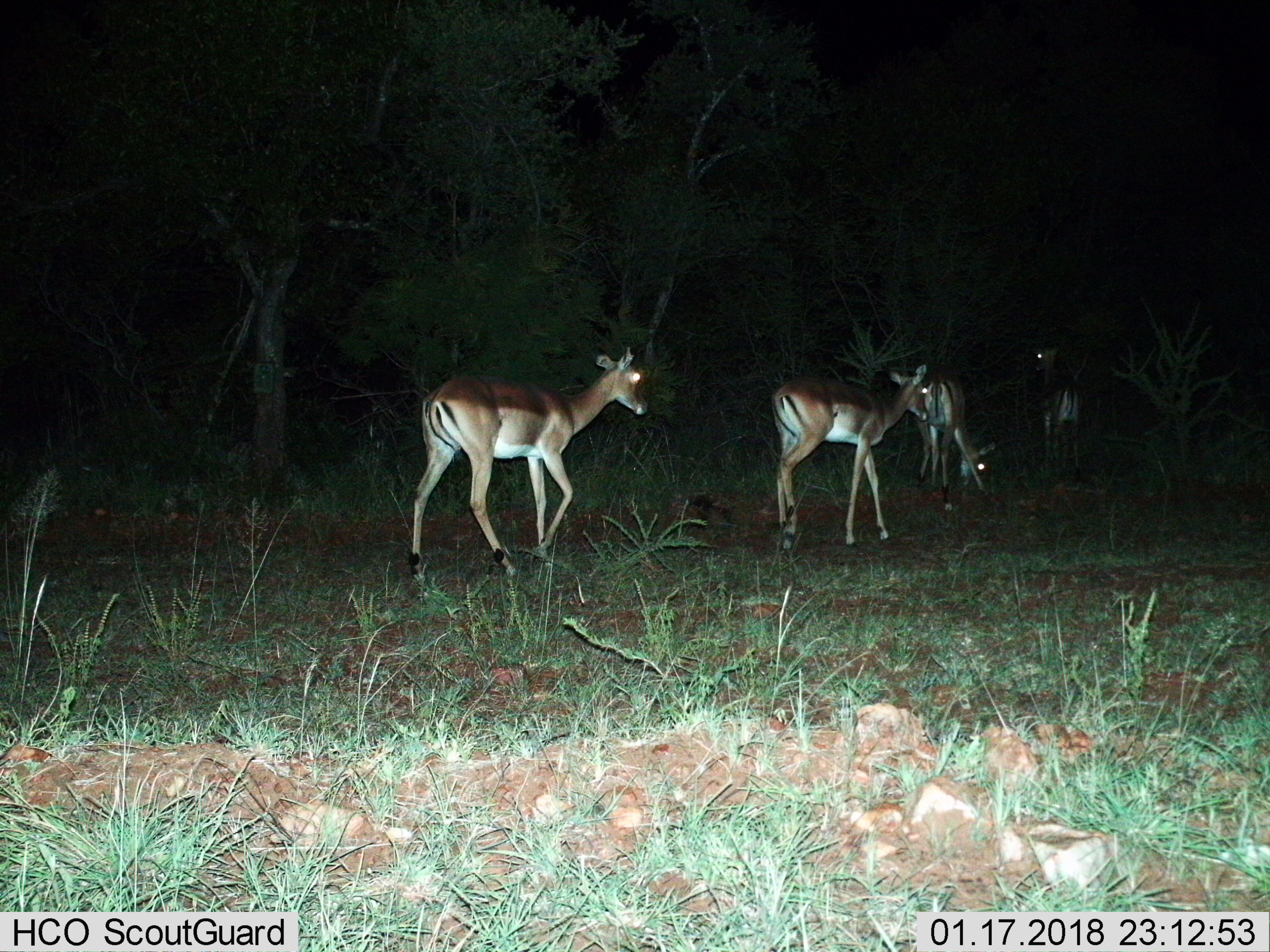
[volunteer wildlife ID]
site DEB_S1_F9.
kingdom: Animalia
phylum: Chordata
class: Mammalia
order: Artiodactyla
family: Bovidae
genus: Aepyceros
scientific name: Aepyceros melampus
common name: impala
Impala (Aepyceros melampus), count 4. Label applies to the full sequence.